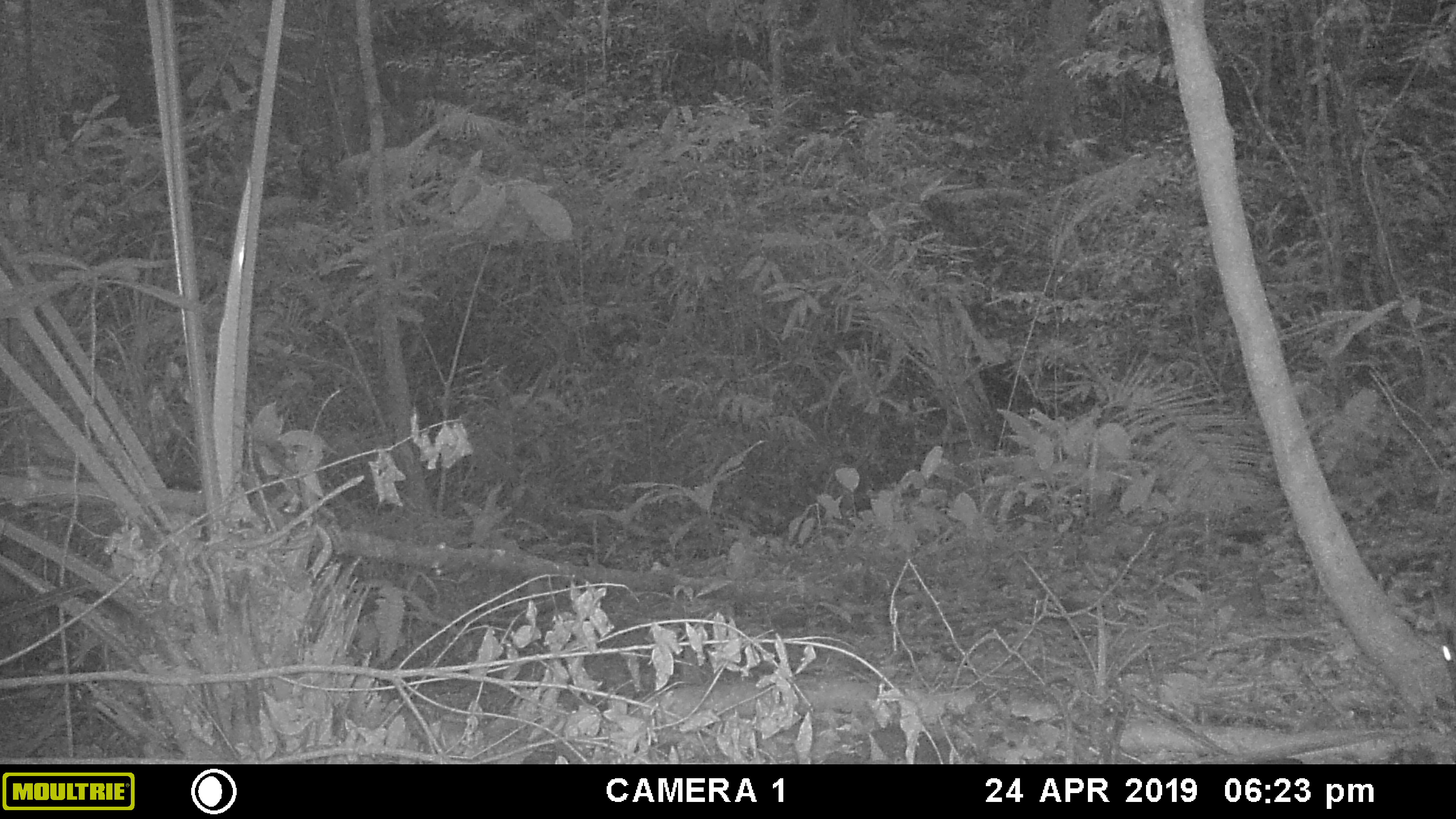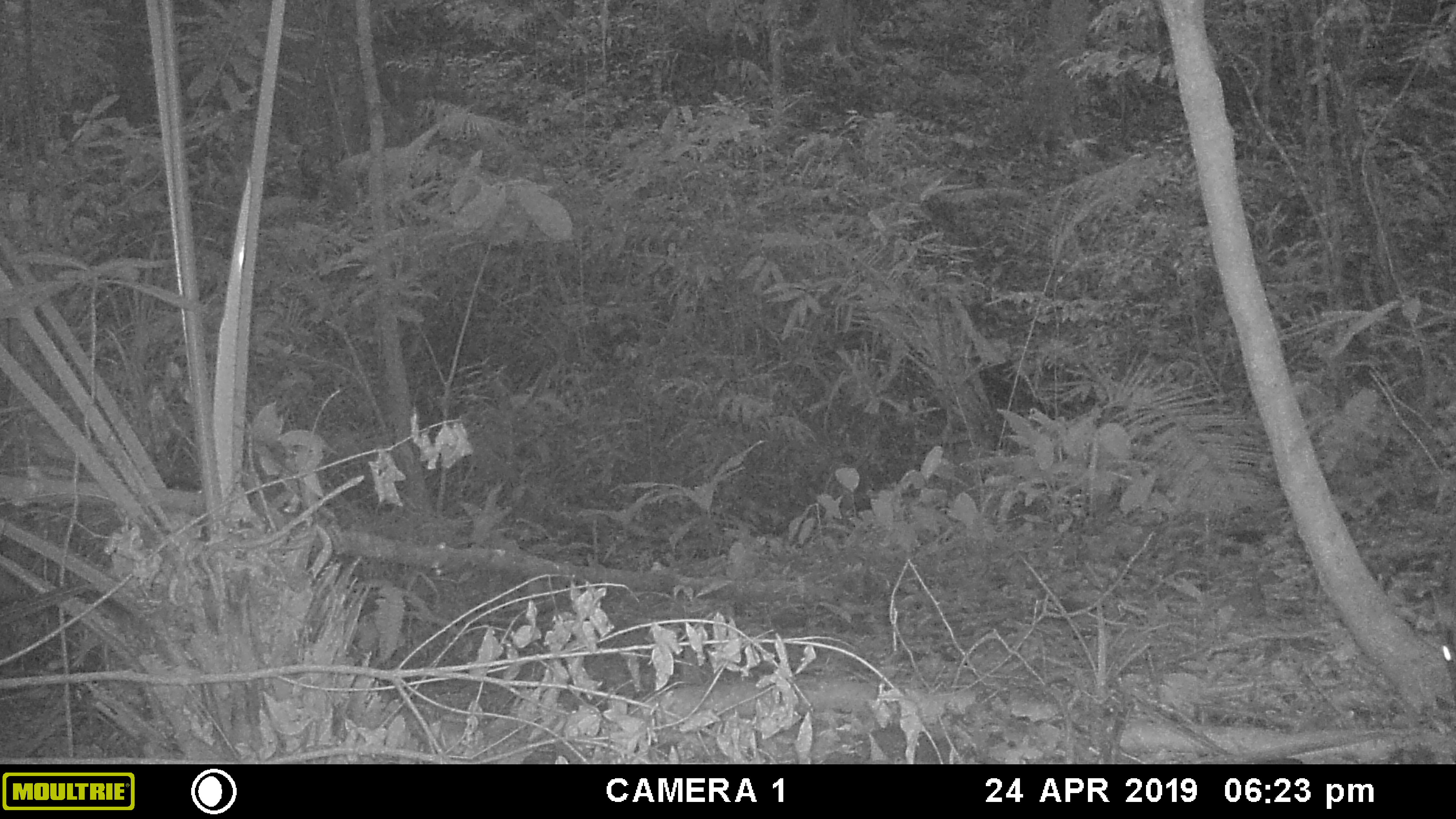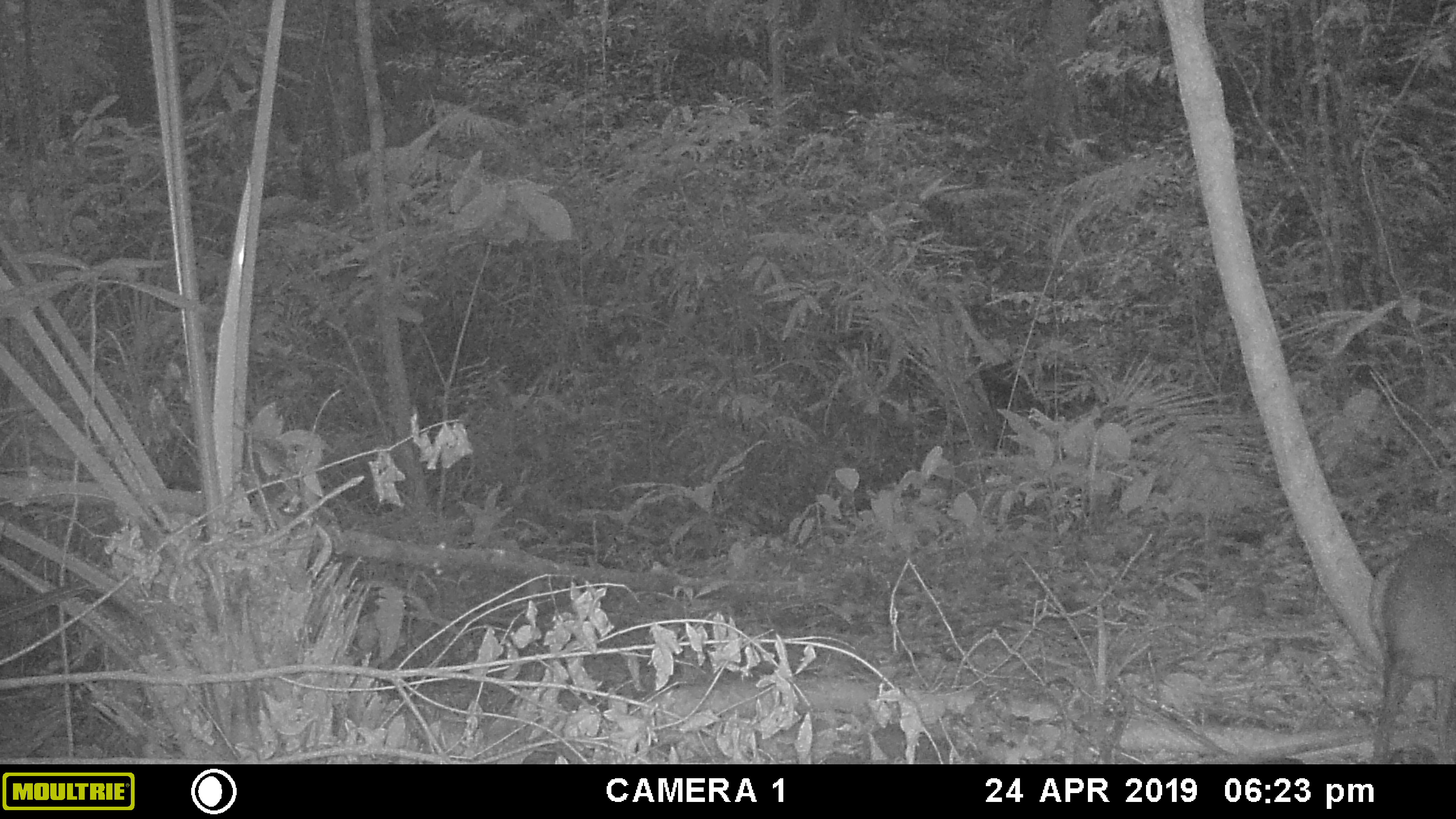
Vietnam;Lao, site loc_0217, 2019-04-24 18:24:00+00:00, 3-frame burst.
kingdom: Animalia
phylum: Arthropoda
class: Insecta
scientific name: Insecta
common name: insect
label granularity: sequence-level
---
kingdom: Animalia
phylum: Chordata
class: Mammalia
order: Artiodactyla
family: Cervidae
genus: Muntiacus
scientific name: Muntiacus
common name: muntjacs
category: unidentified muntjac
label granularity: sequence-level